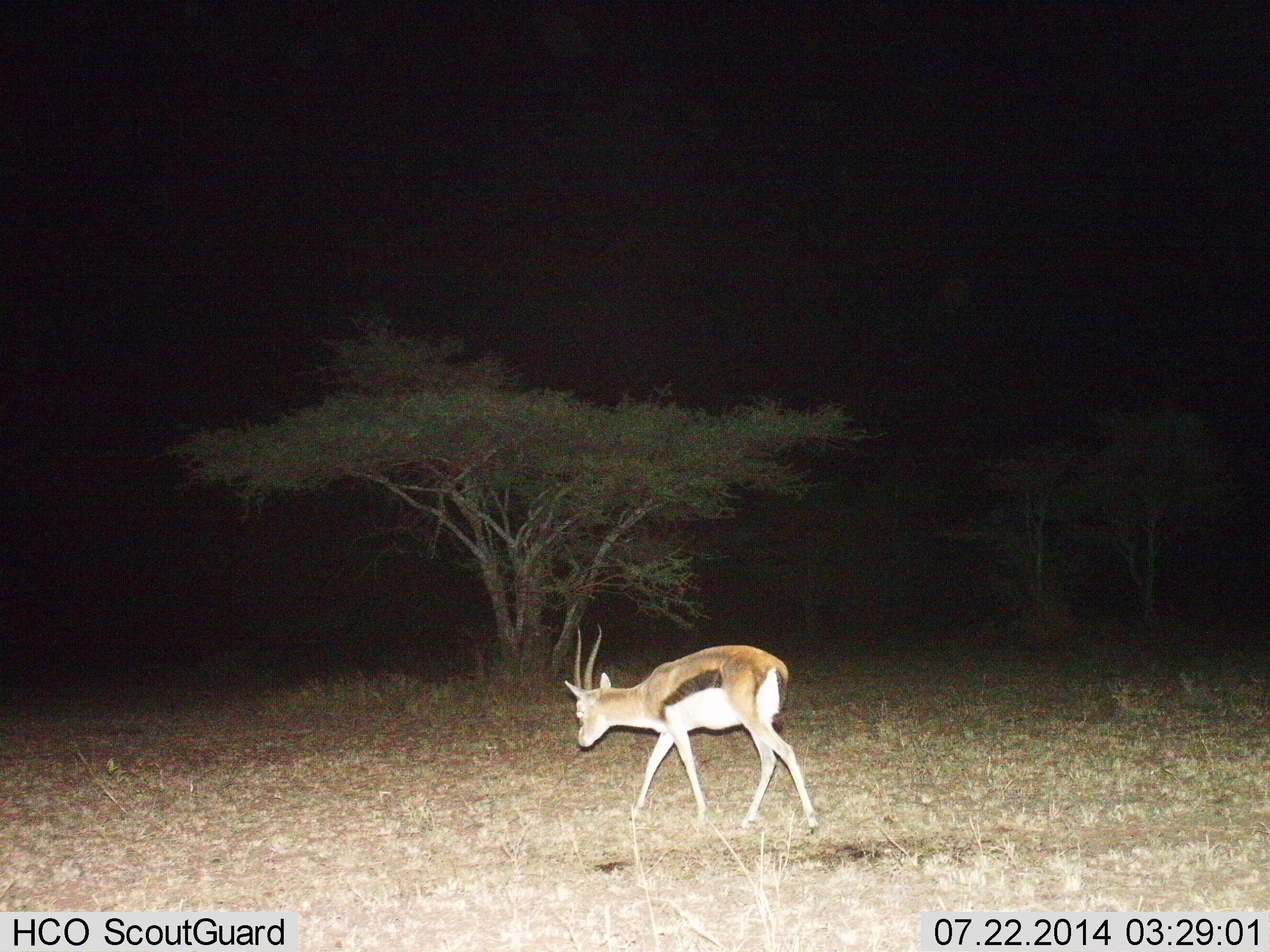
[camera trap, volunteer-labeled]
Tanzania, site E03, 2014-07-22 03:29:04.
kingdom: Animalia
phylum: Chordata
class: Mammalia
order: Artiodactyla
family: Bovidae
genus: Eudorcas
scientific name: Eudorcas thomsonii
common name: thomson's gazelle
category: gazellethomsons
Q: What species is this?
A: Gazellethomsons (thomson's gazelle) (Eudorcas thomsonii).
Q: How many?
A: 1.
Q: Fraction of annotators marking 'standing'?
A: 10%.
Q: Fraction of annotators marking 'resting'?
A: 0%.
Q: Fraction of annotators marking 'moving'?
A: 90%.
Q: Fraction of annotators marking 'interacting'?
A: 0%.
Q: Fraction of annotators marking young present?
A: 0%.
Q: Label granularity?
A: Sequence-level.